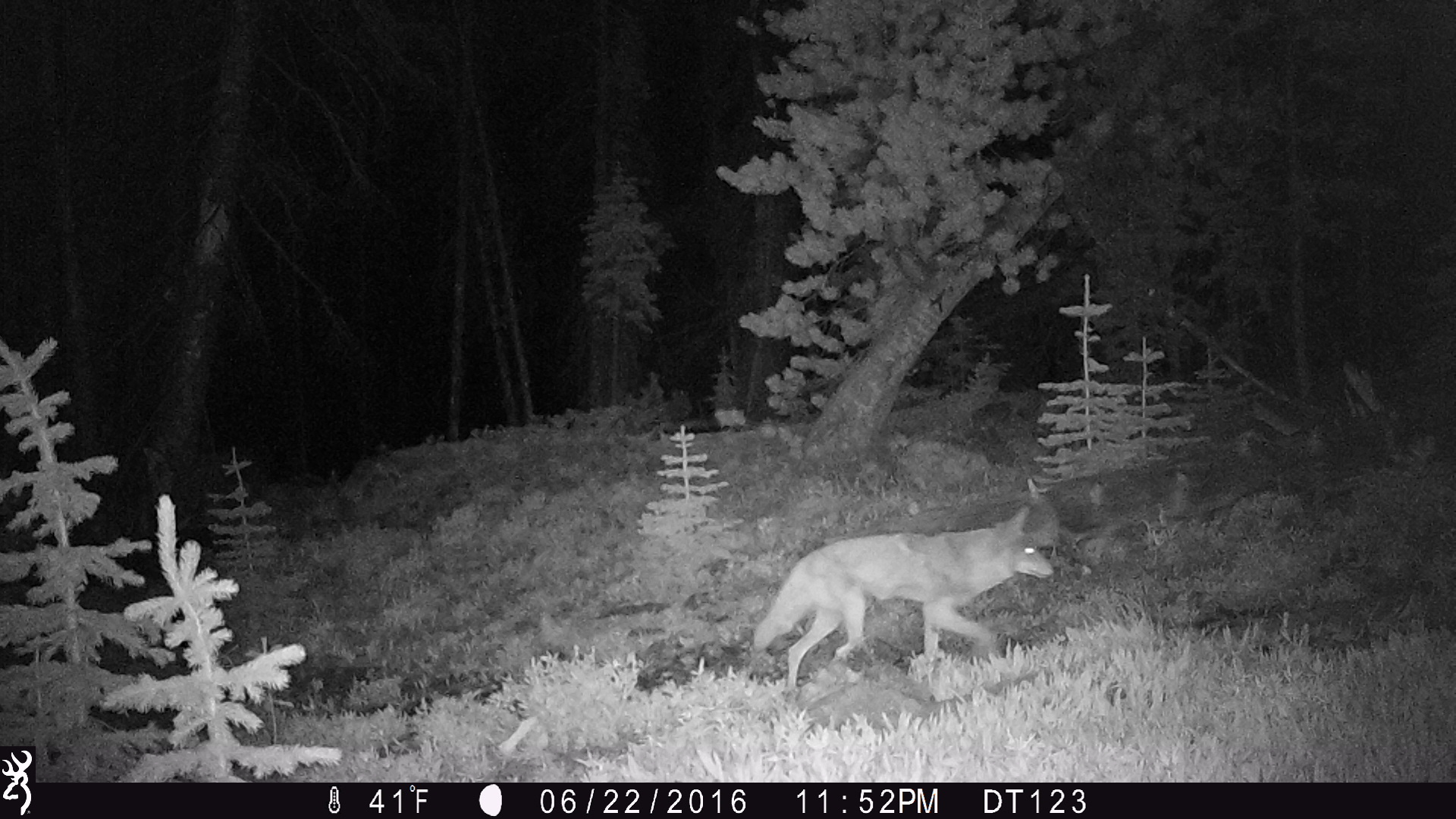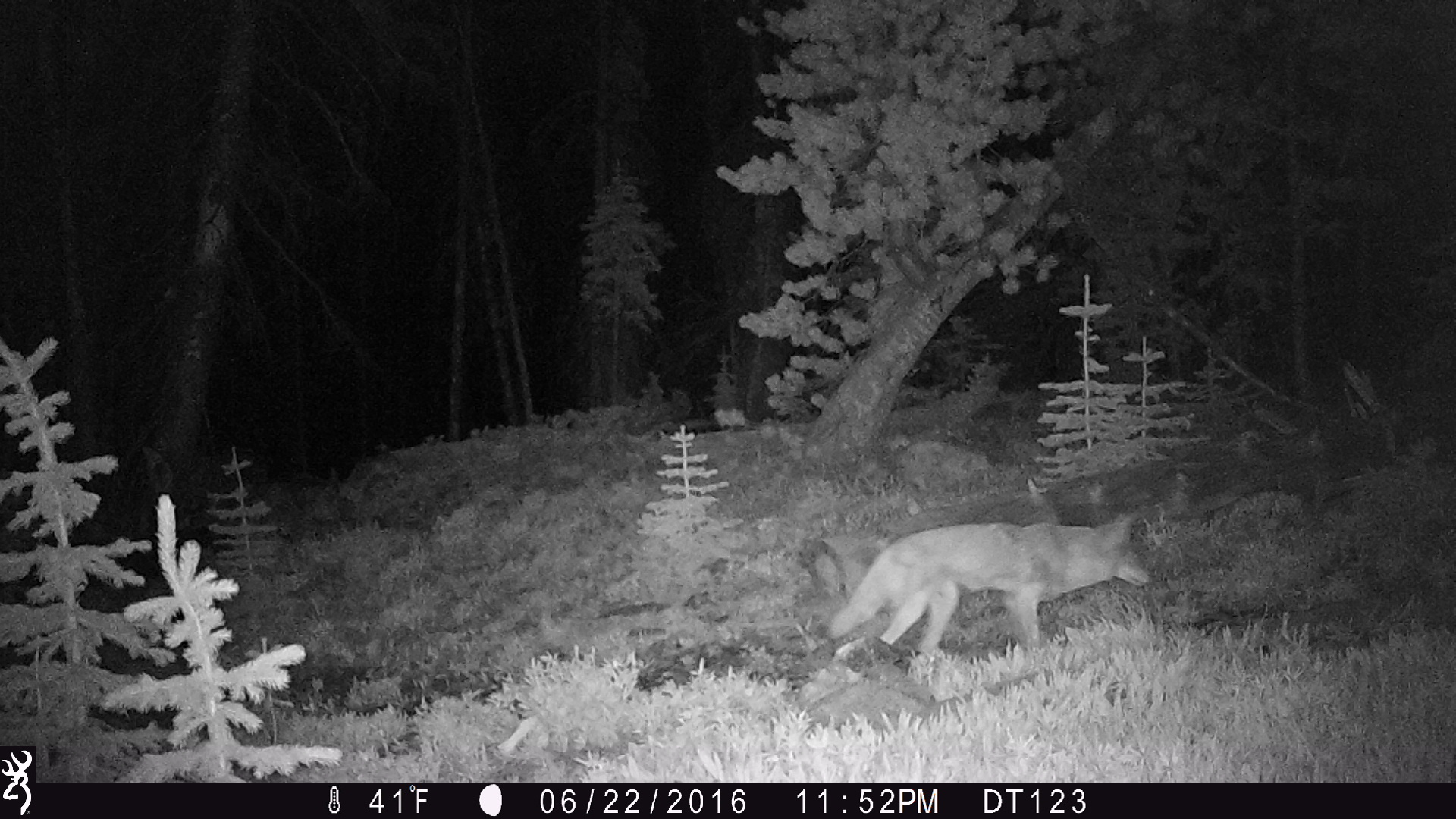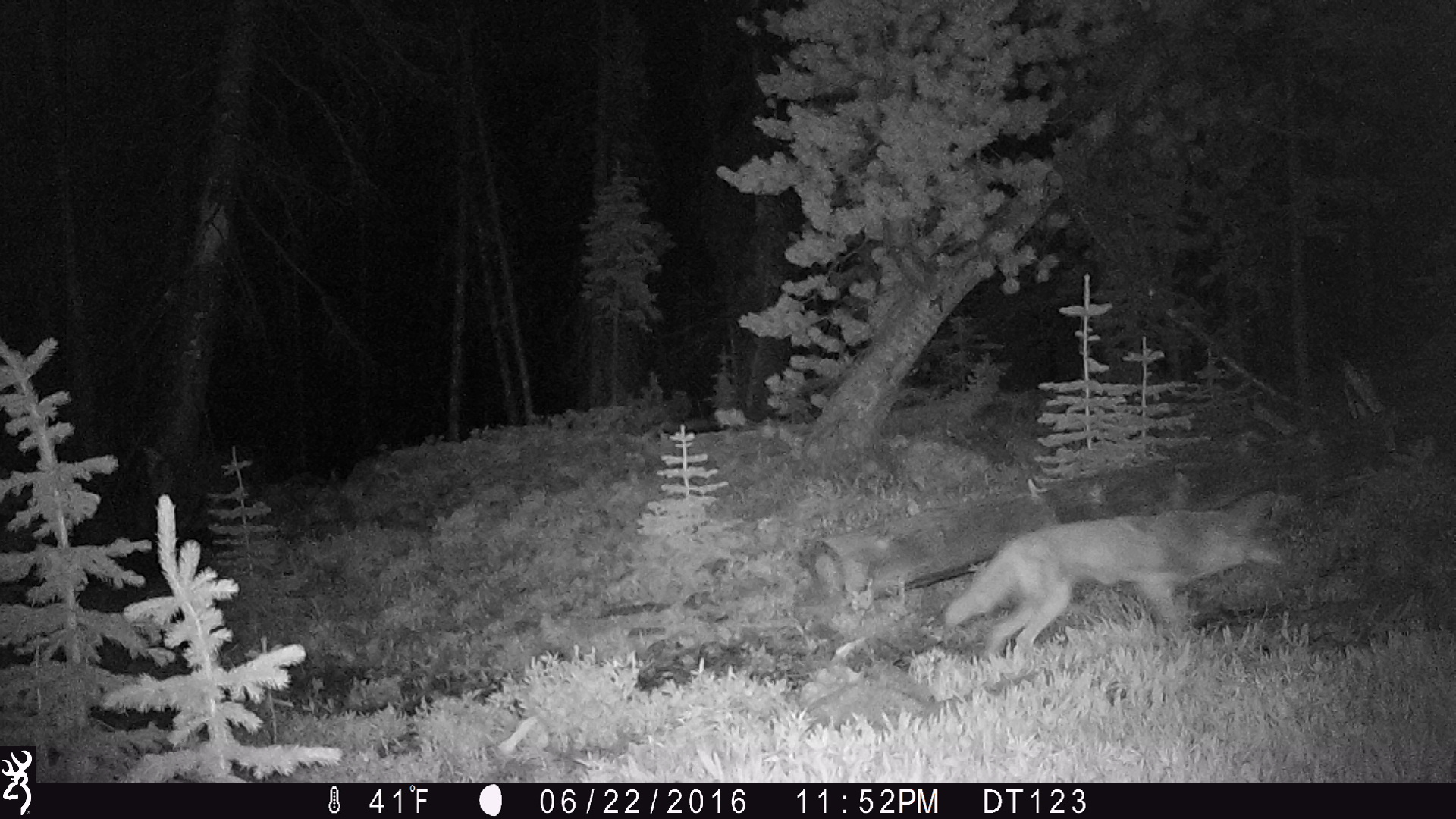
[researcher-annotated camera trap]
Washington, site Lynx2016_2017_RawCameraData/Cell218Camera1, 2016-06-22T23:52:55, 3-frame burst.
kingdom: Animalia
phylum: Chordata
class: Mammalia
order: Carnivora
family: Canidae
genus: Canis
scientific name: Canis latrans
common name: coyote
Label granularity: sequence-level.